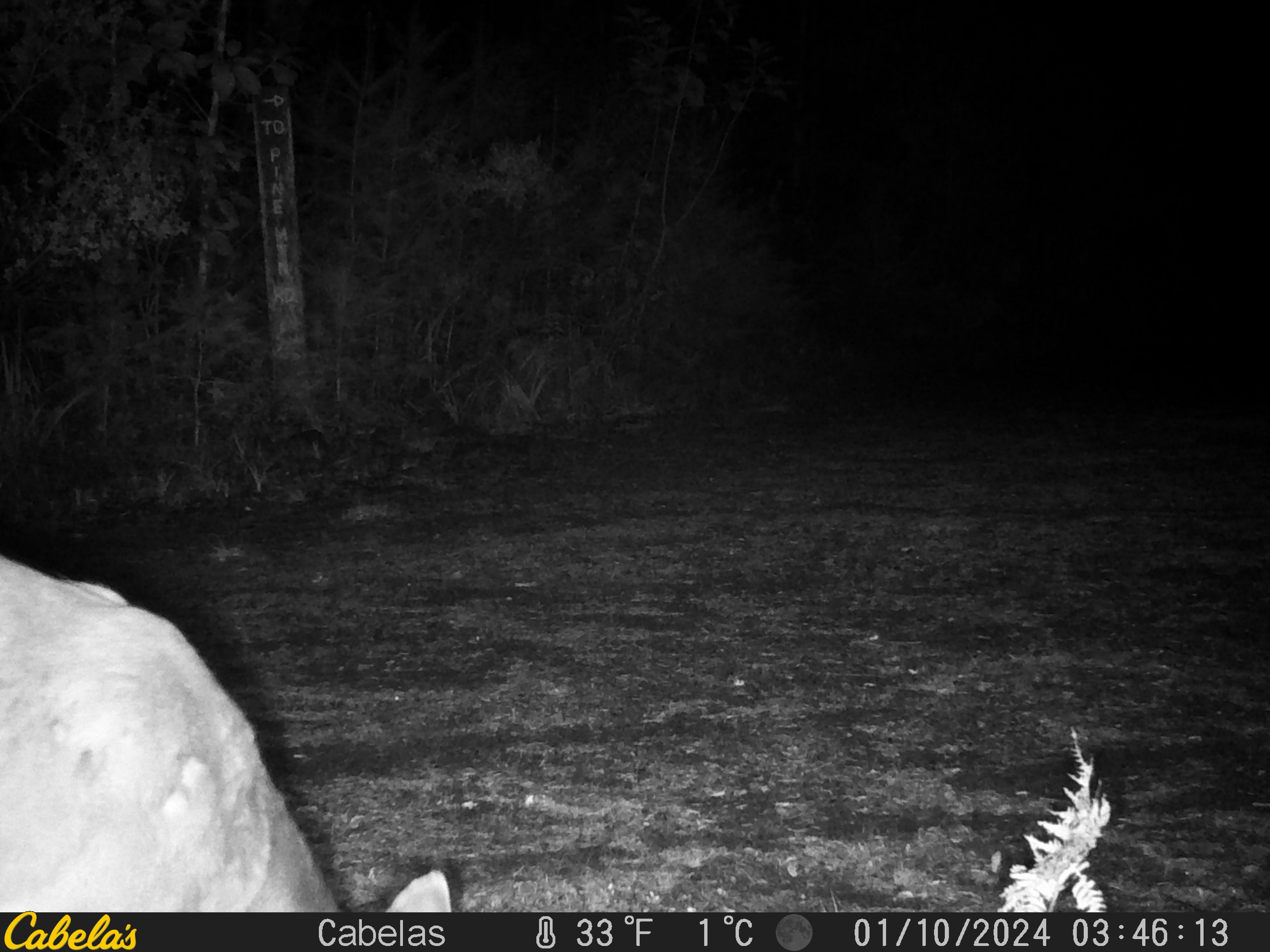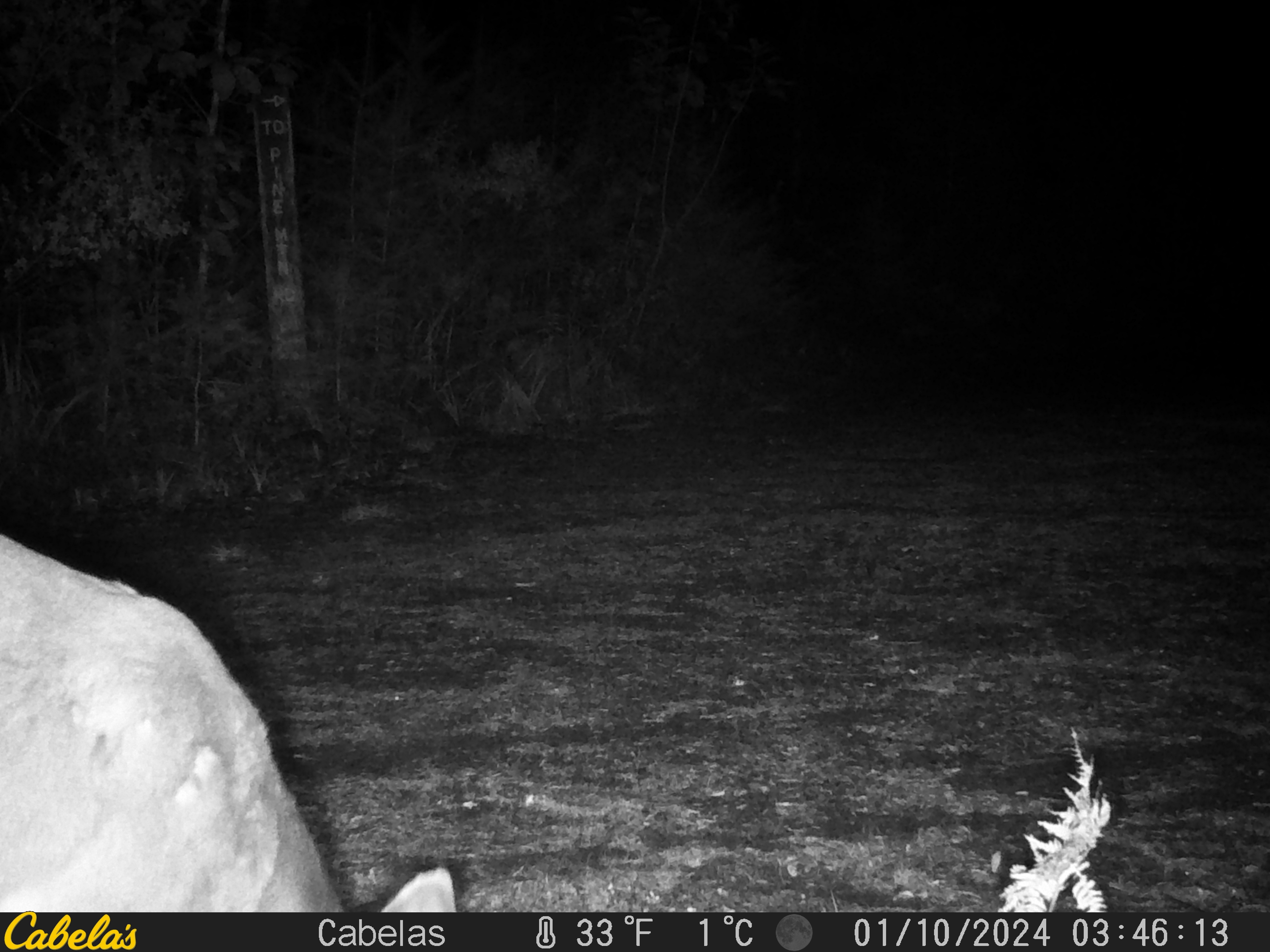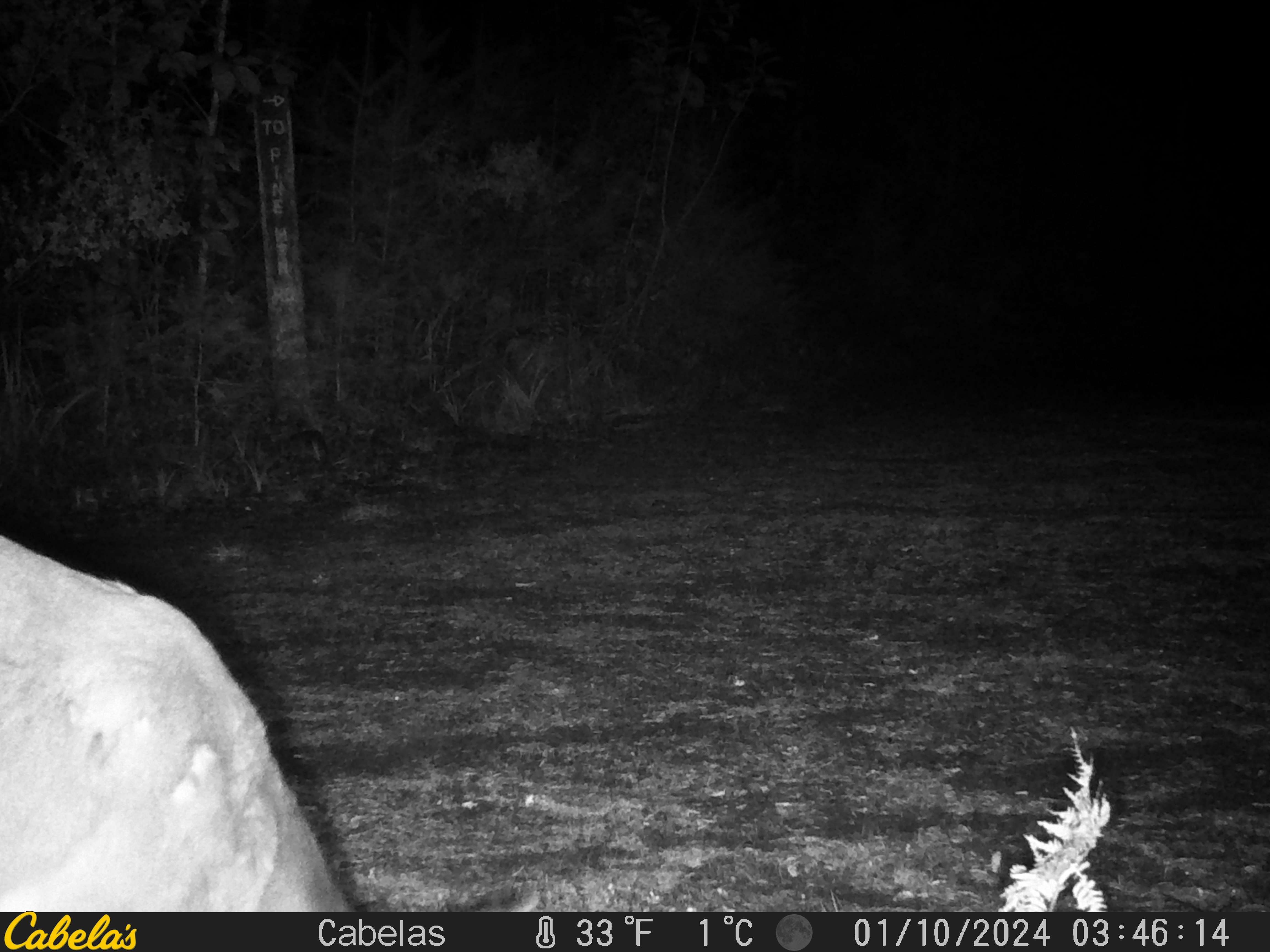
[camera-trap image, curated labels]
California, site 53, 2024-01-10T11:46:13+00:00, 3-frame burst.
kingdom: Animalia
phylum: Chordata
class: Mammalia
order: Artiodactyla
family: Cervidae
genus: Odocoileus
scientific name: Odocoileus hemionus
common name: mule deer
Mule deer (Odocoileus hemionus).